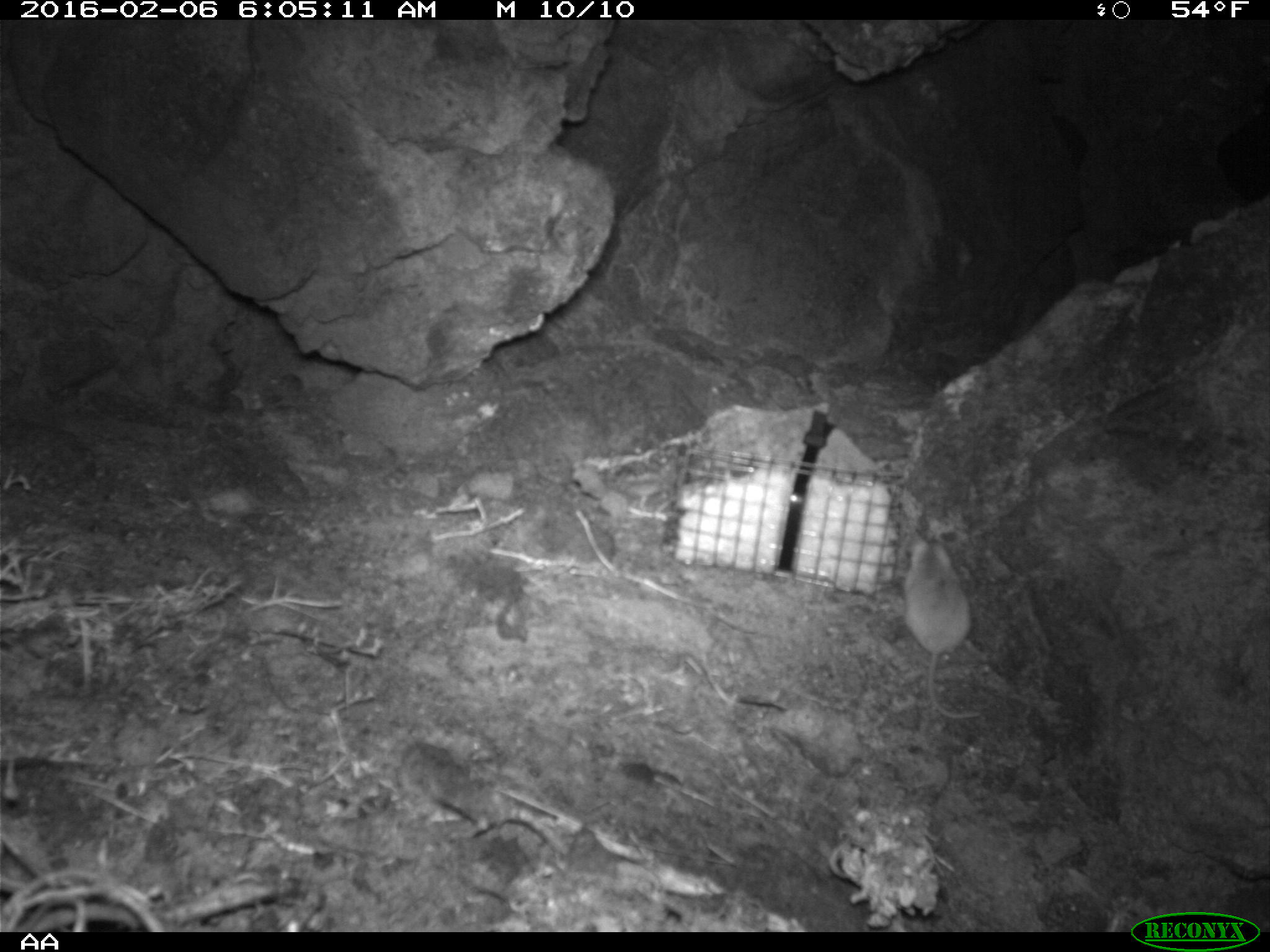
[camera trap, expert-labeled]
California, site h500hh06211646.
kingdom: Animalia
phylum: Chordata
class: Mammalia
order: Rodentia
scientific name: Rodentia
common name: rodent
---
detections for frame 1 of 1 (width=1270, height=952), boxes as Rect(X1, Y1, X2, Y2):
rodent: Rect(904, 531, 983, 720)